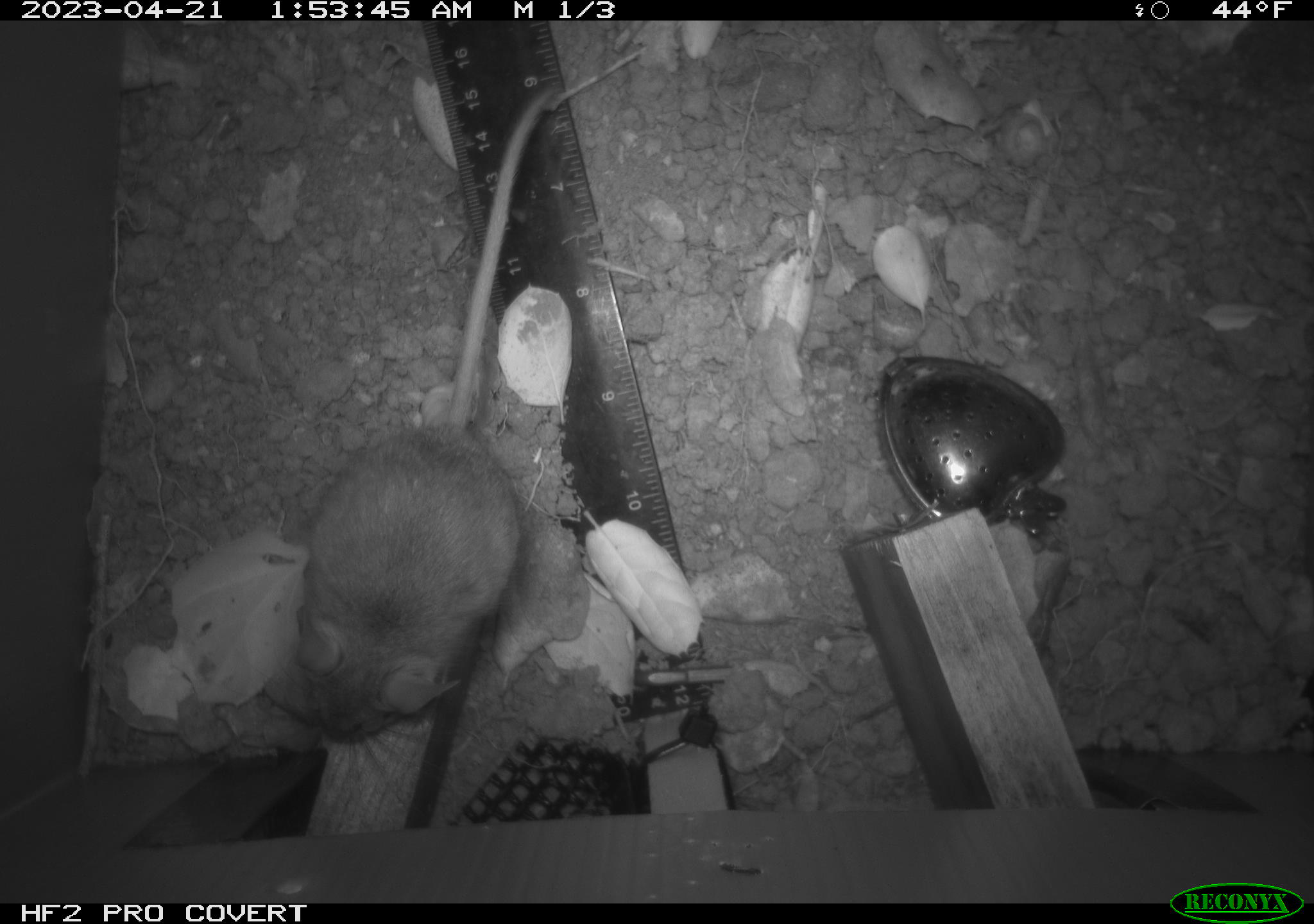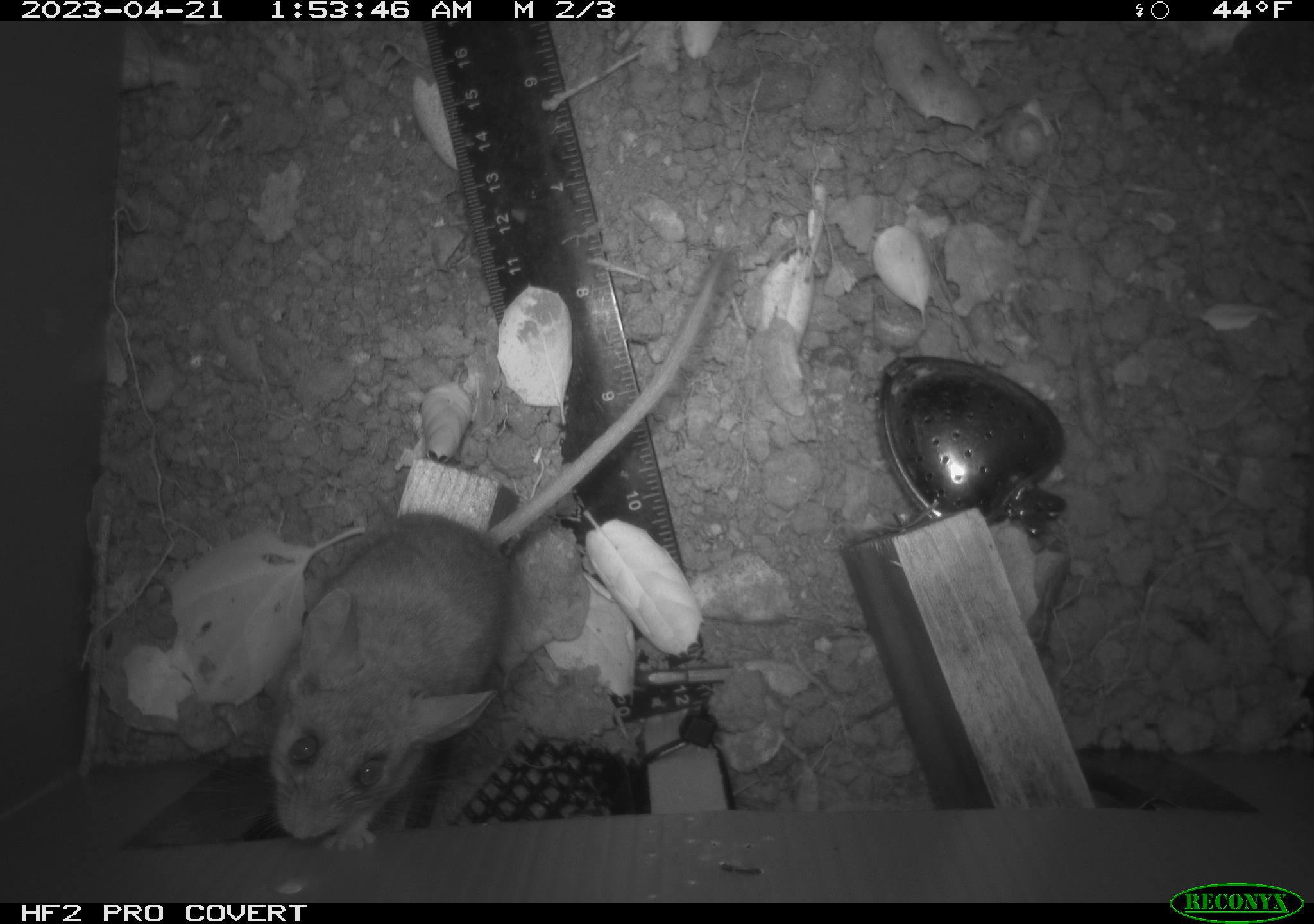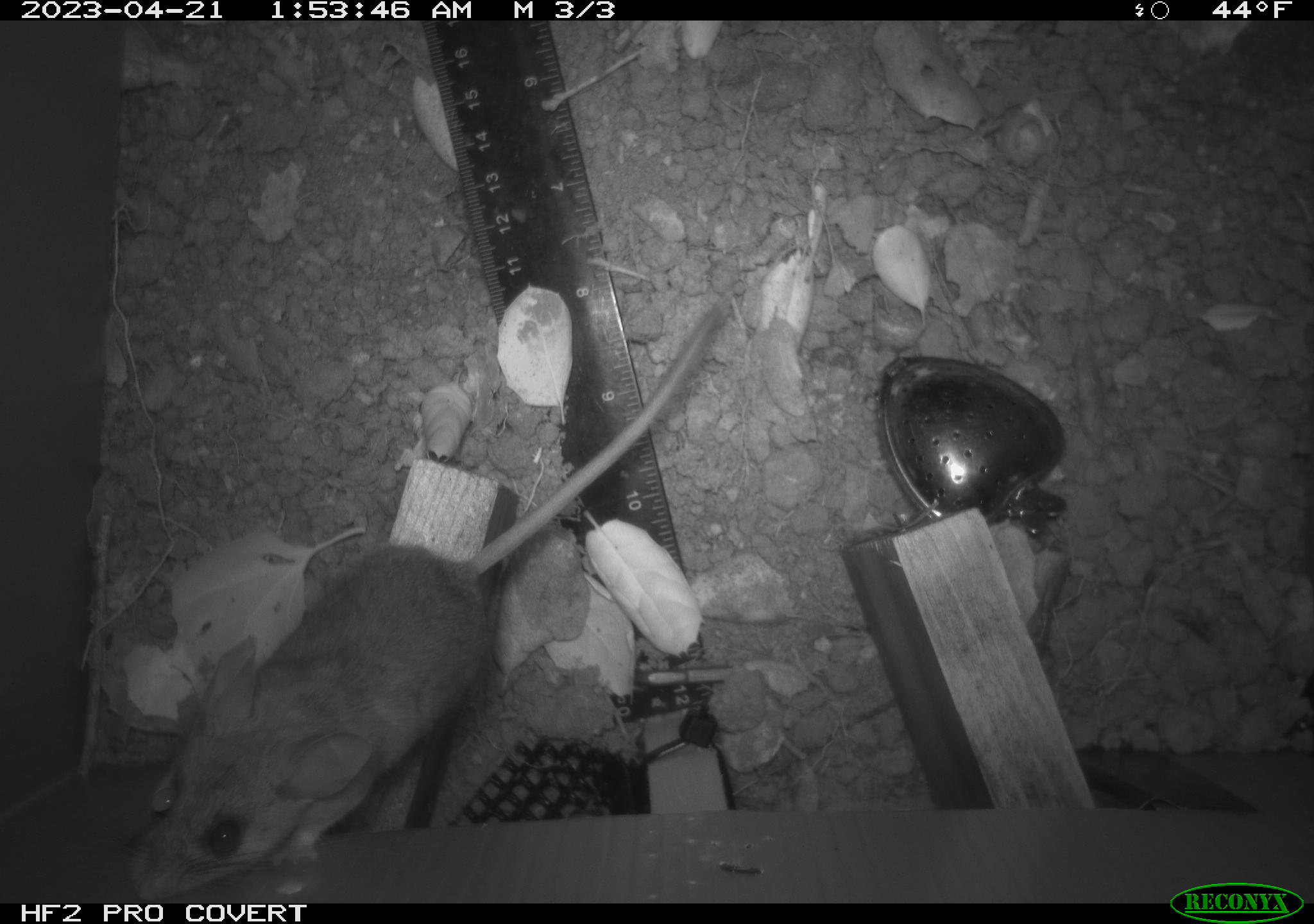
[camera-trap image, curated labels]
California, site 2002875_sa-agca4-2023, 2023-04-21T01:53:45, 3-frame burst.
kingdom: Animalia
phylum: Chordata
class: Mammalia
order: Rodentia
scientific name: Rodentia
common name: mouse species